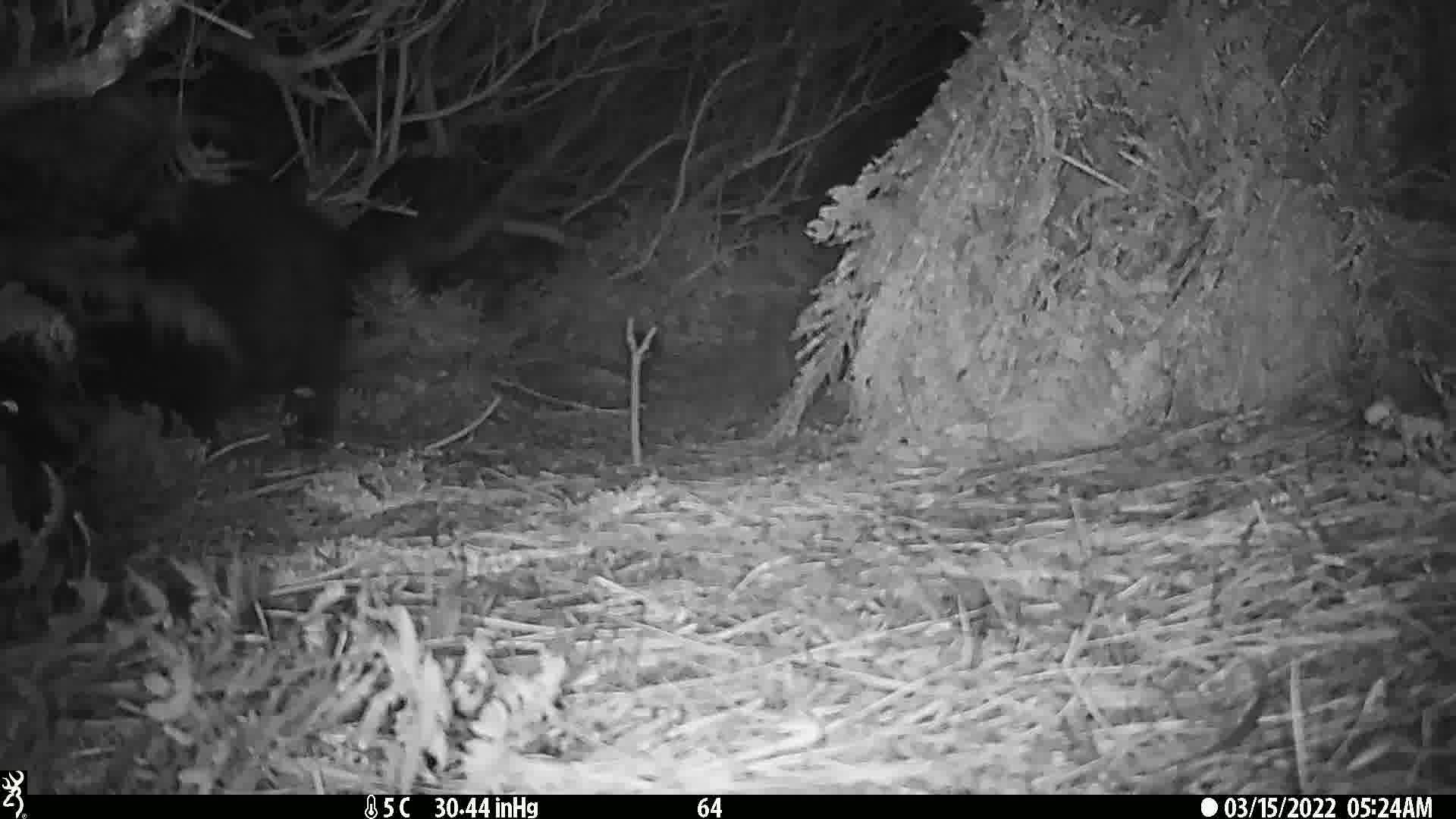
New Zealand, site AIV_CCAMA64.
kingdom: Animalia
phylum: Chordata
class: Mammalia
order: Artiodactyla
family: Suidae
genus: Sus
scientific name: Sus scrofa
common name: pig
Pig (Sus scrofa).